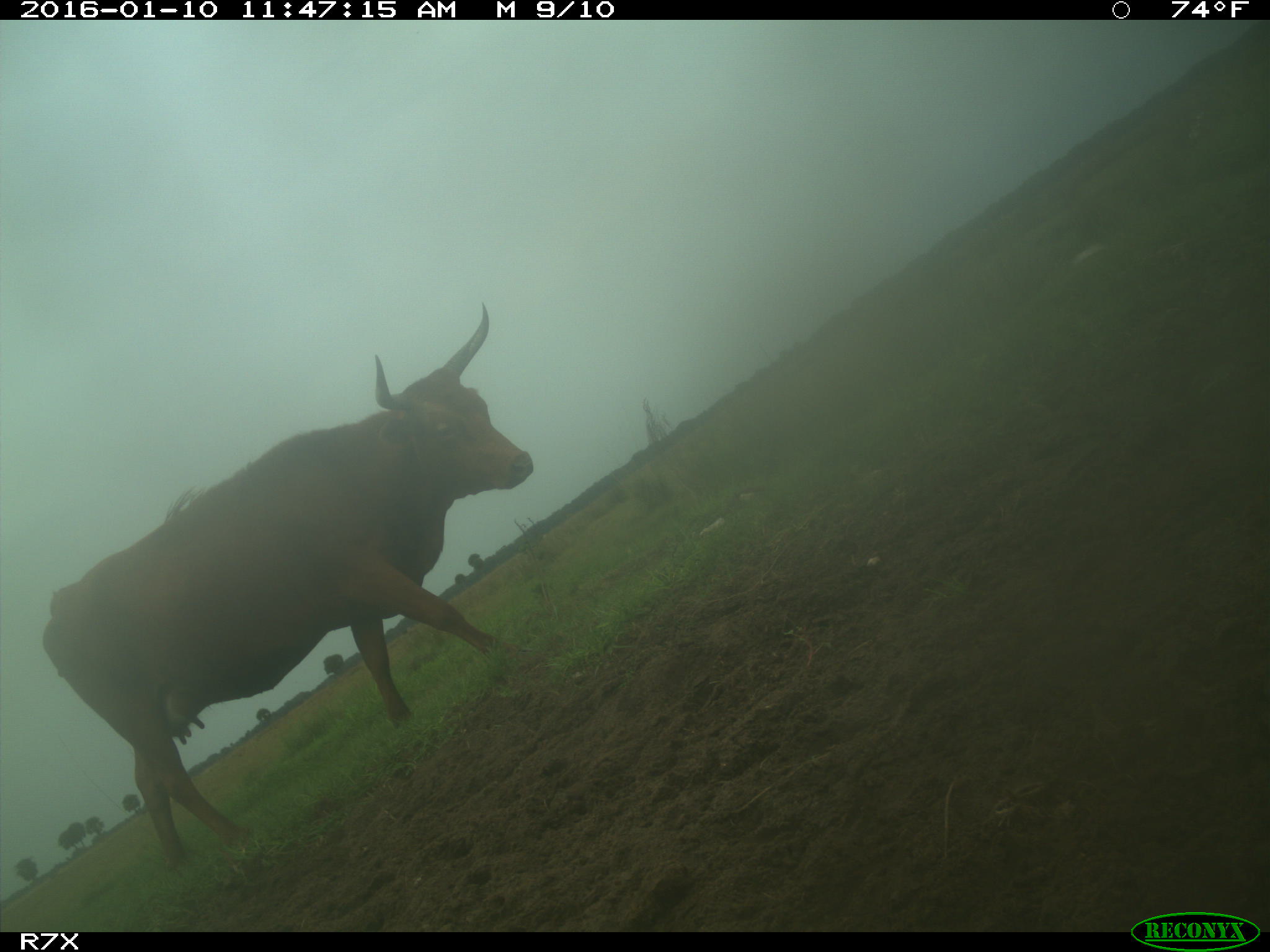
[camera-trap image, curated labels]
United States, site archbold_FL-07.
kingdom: Animalia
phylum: Chordata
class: Mammalia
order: Artiodactyla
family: Bovidae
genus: Bos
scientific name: Bos taurus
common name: domestic cow